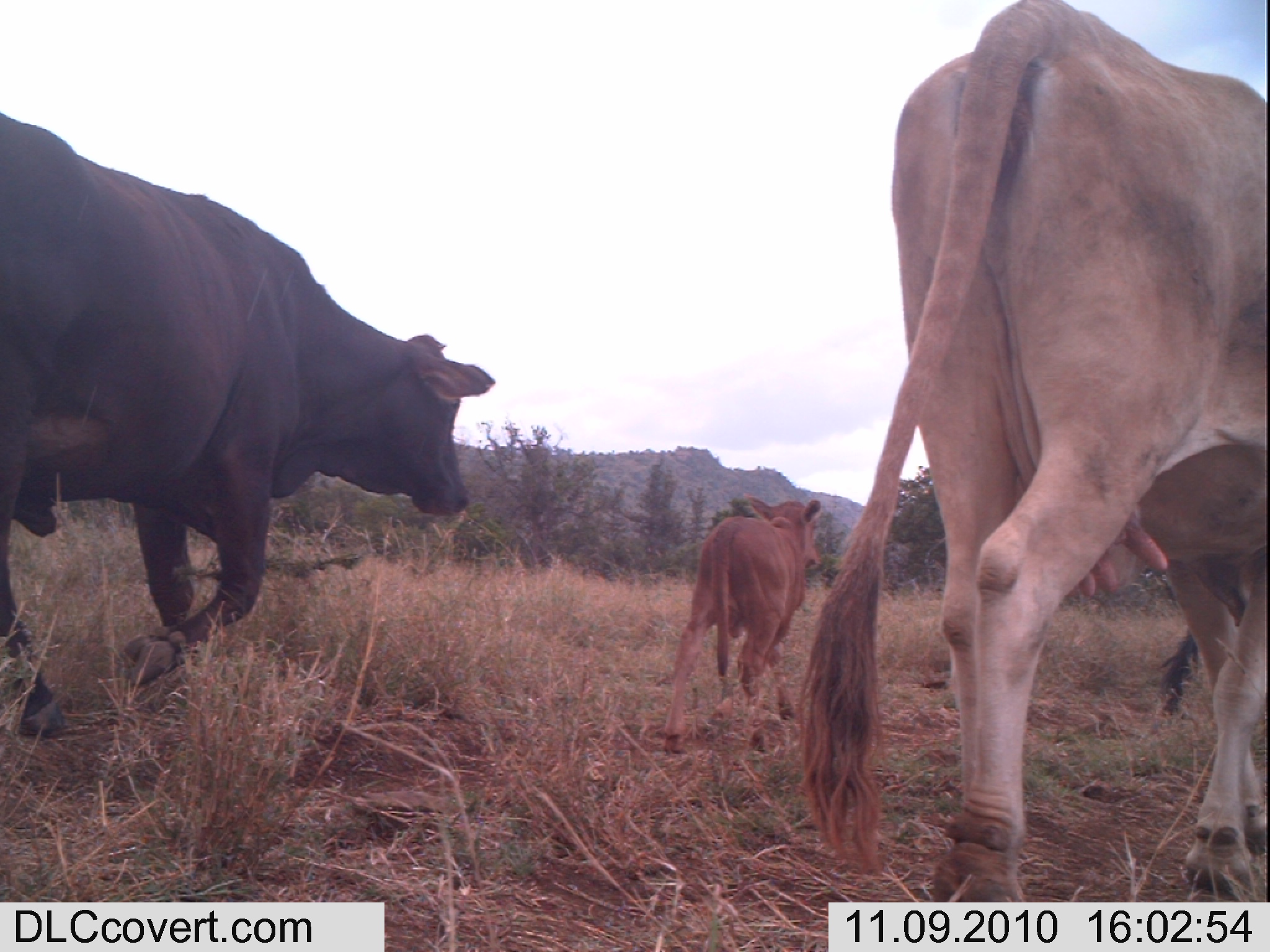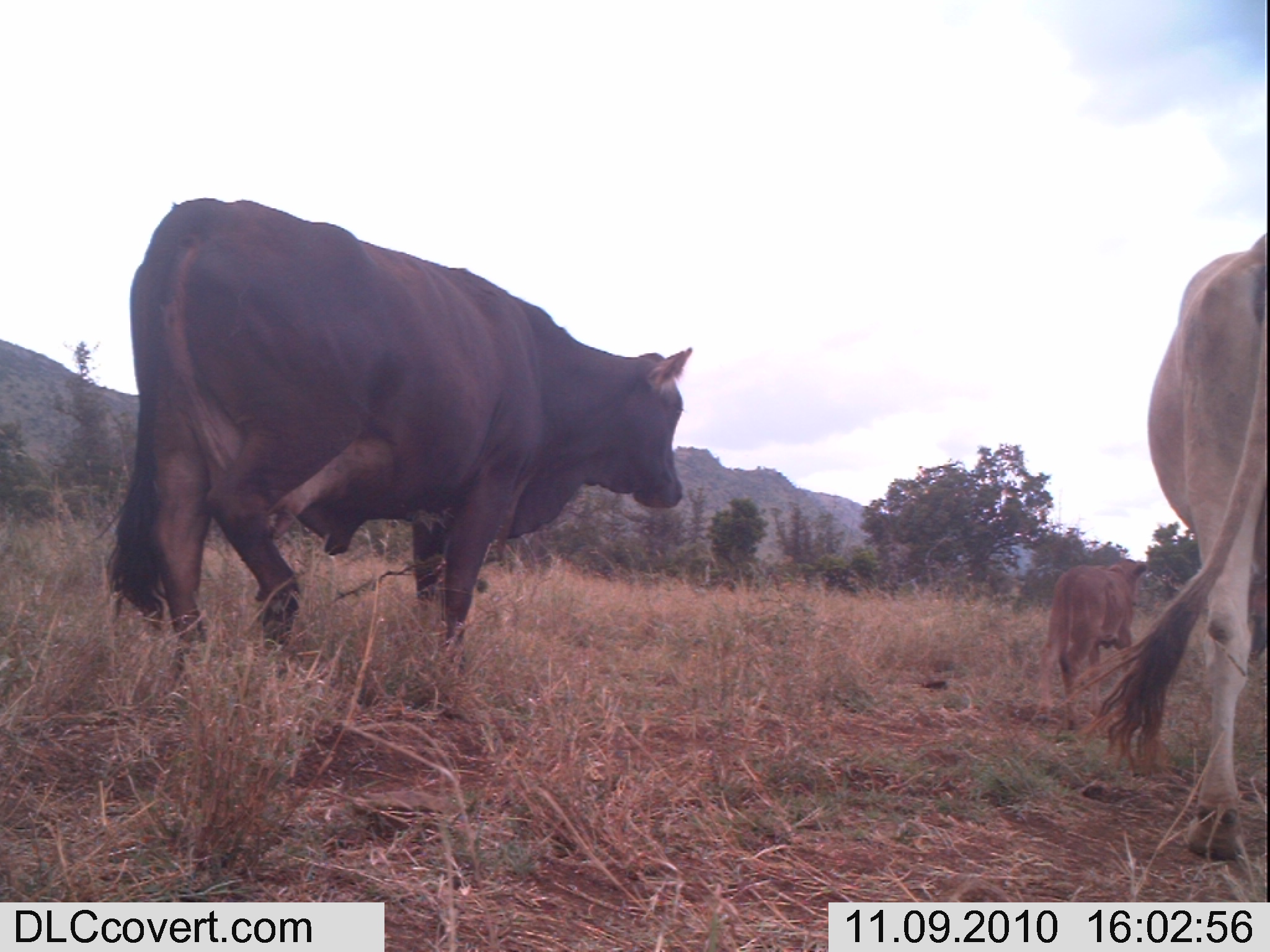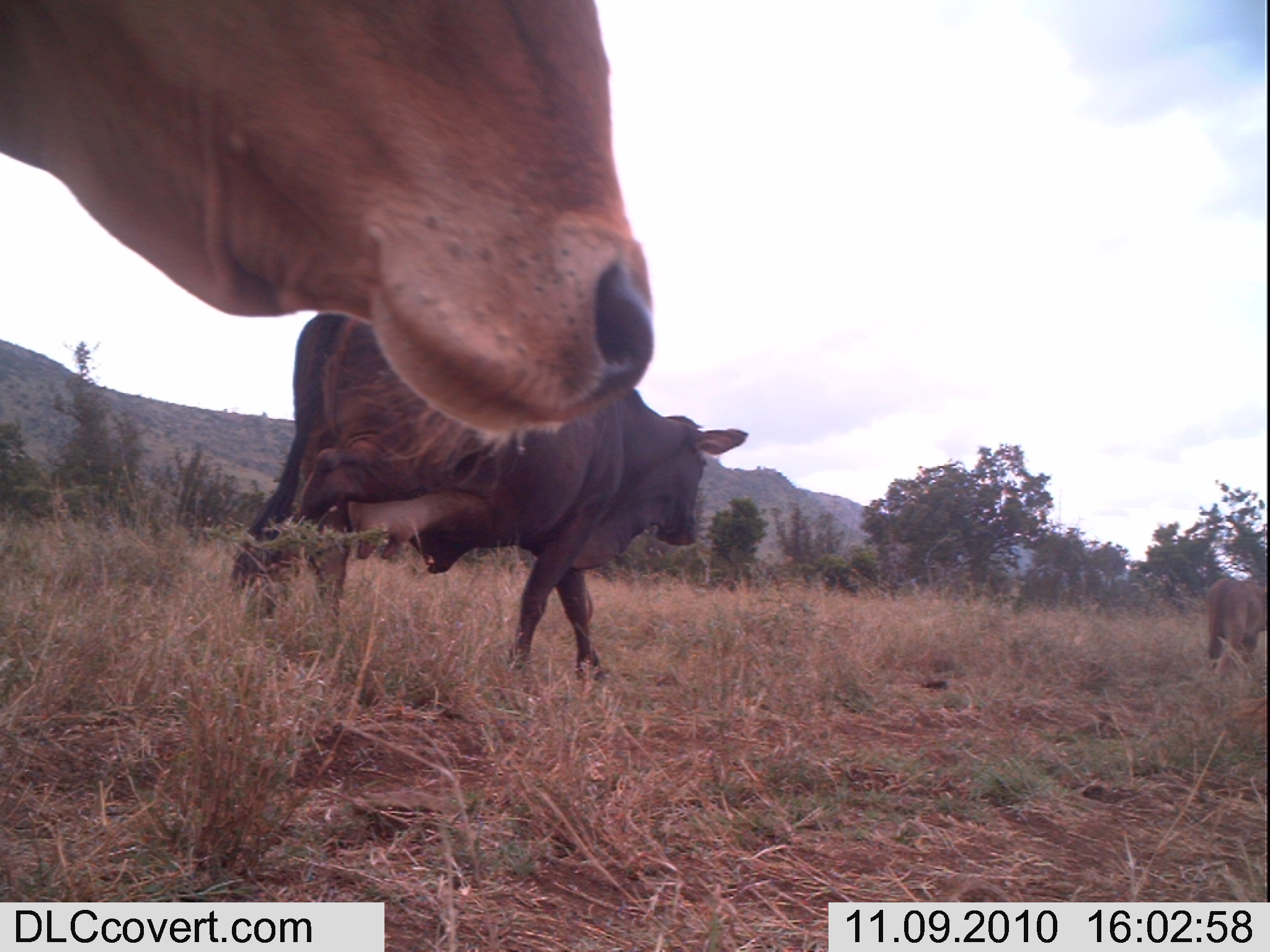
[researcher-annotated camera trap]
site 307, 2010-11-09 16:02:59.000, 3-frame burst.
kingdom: Animalia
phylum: Chordata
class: Mammalia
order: Artiodactyla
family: Bovidae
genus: Bos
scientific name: Bos taurus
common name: domestic cattle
Bos taurus (domestic cattle), count 4.